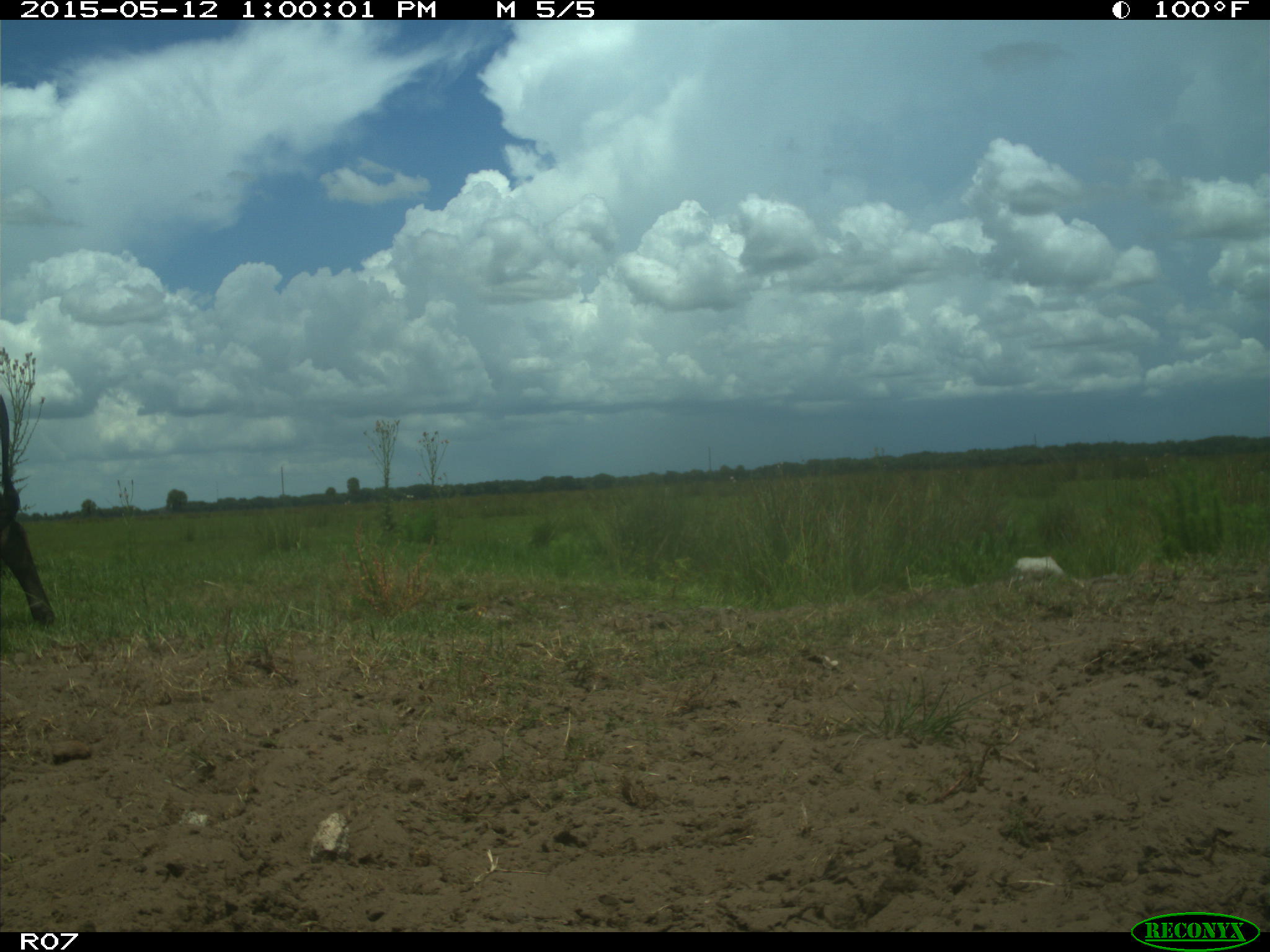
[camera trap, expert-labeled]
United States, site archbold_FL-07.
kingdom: Animalia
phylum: Chordata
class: Mammalia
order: Artiodactyla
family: Bovidae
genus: Bos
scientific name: Bos taurus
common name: domestic cow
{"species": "Bos taurus (domestic cow)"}